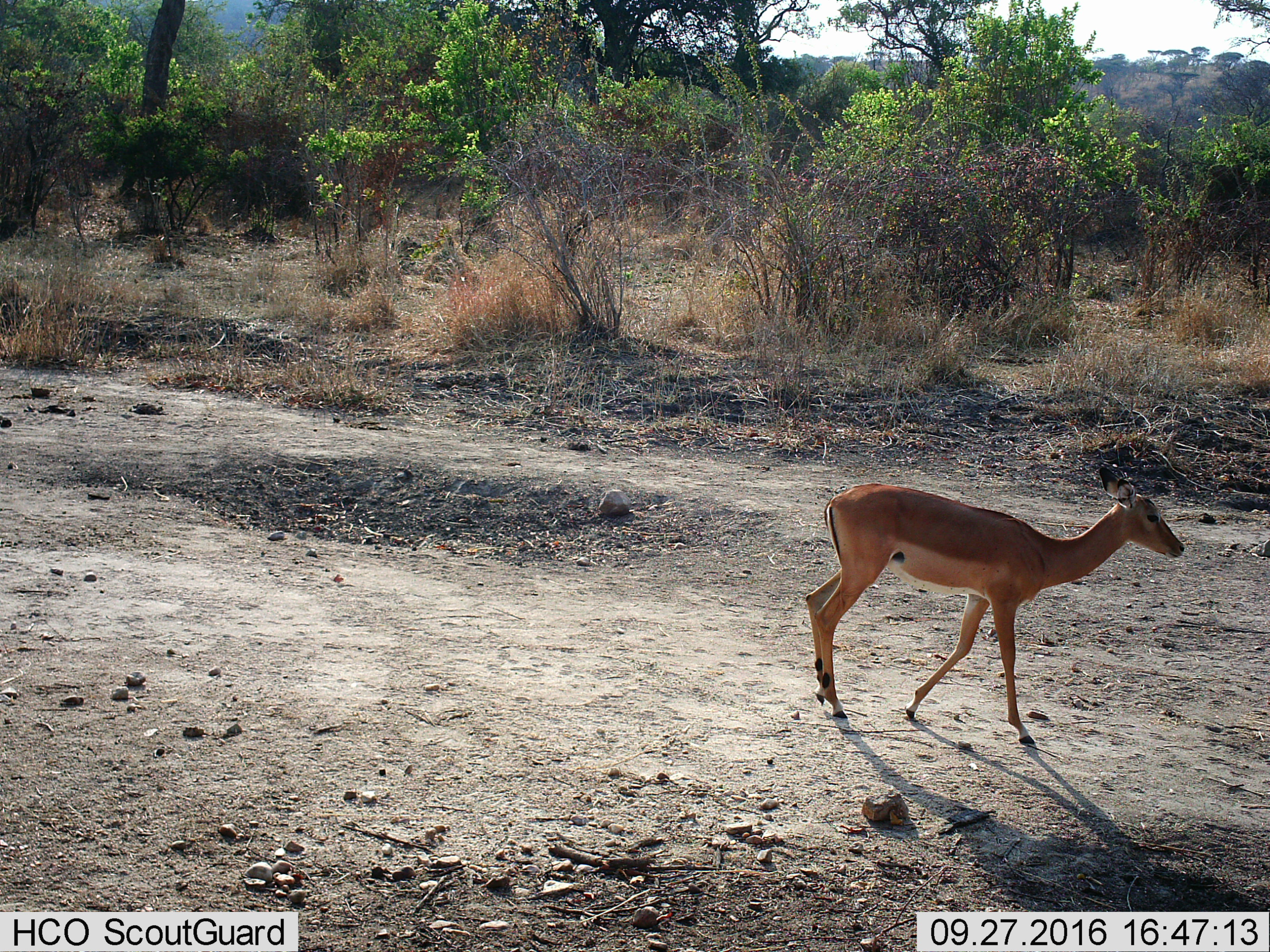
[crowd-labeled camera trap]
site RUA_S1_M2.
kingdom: Animalia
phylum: Chordata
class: Mammalia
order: Artiodactyla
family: Bovidae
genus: Aepyceros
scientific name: Aepyceros melampus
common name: impala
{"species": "impala (Aepyceros melampus)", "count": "1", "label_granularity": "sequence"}